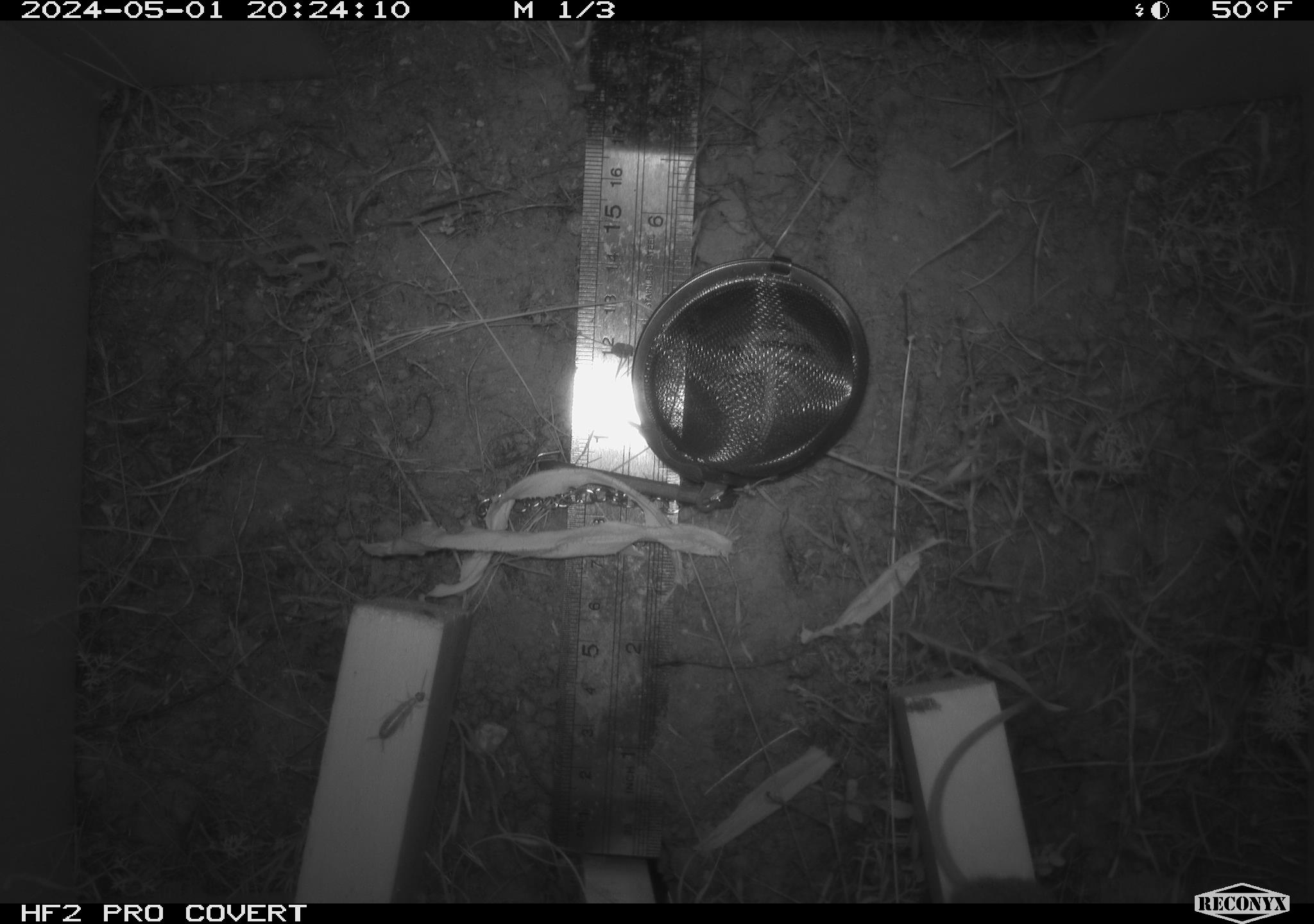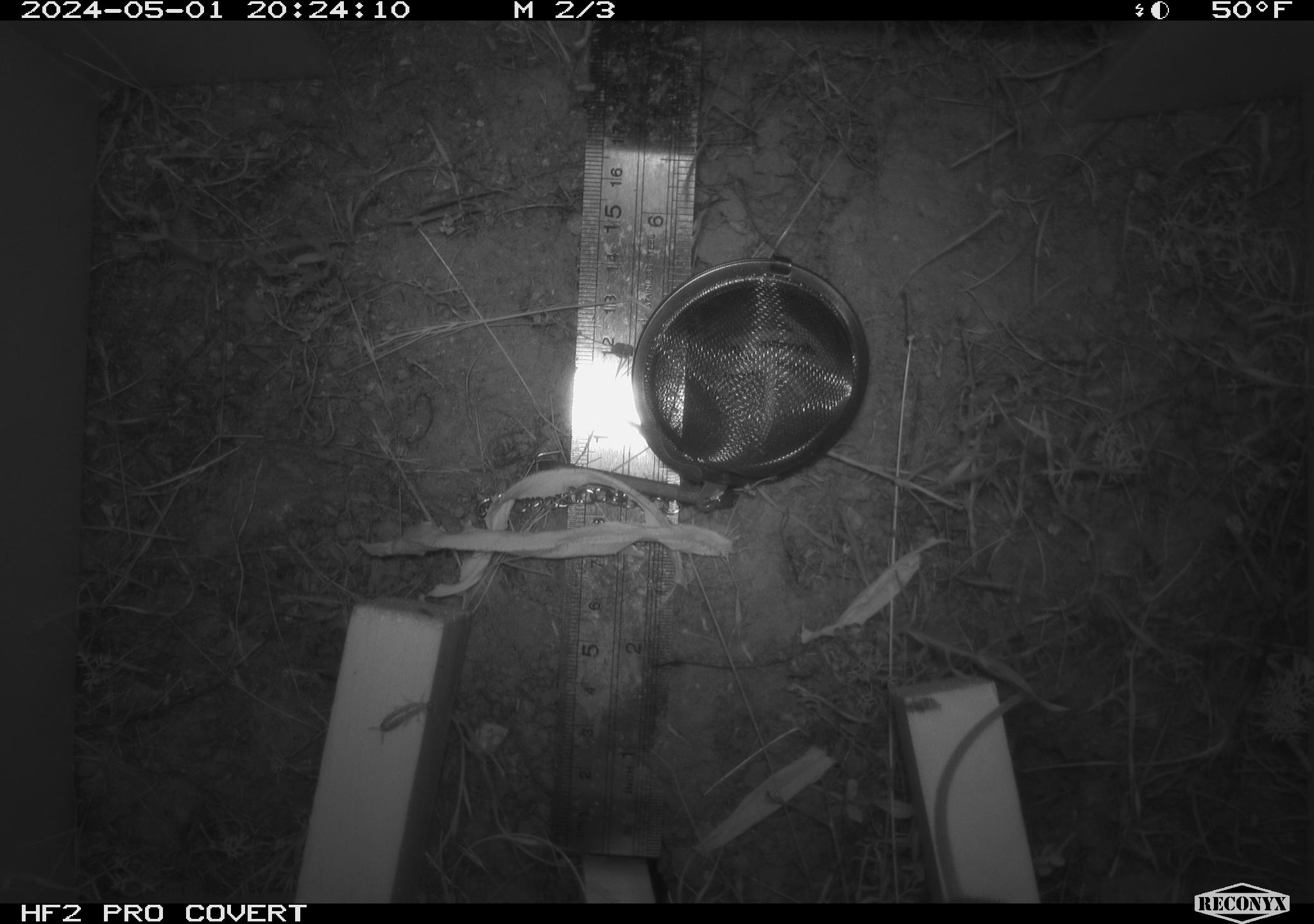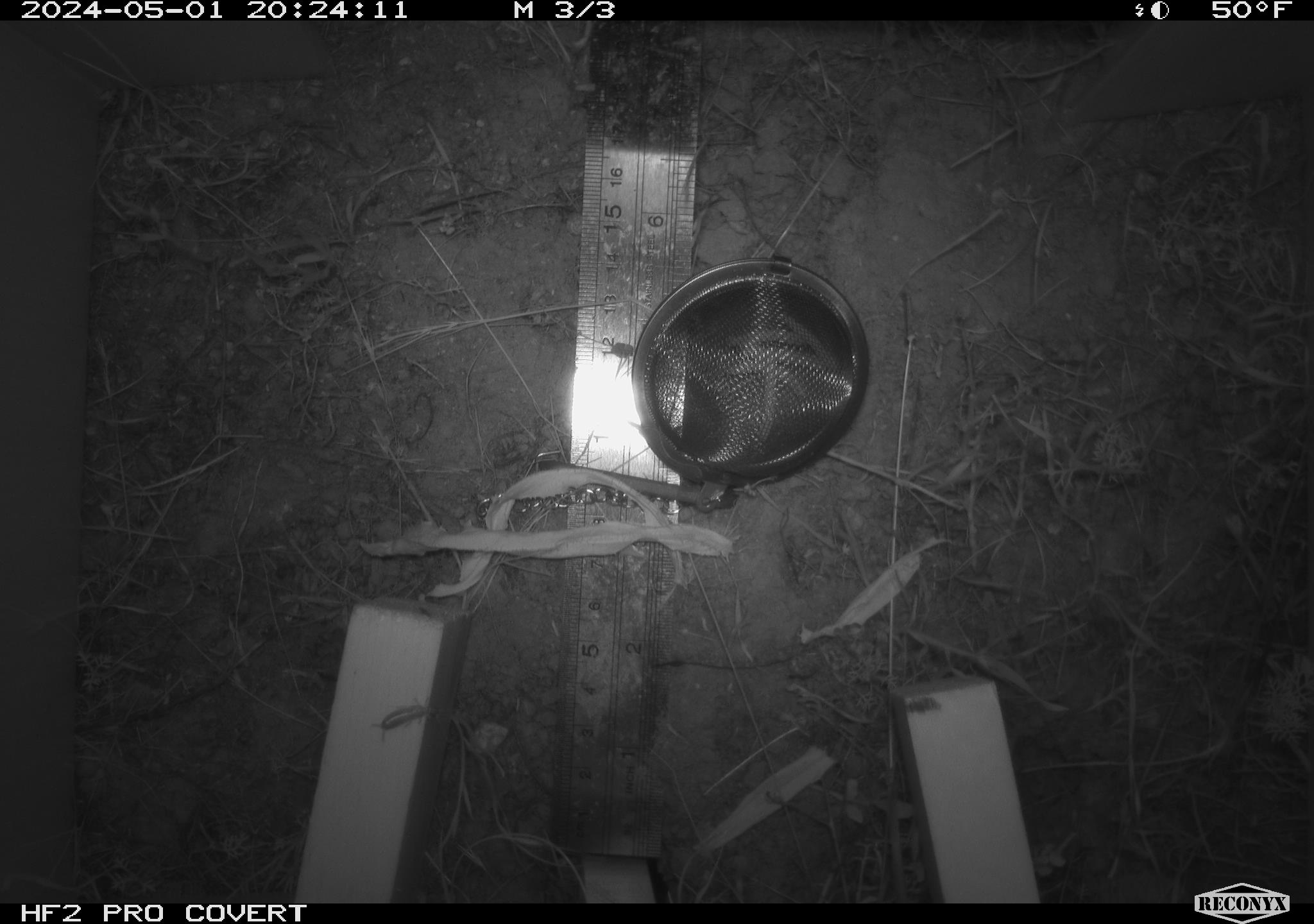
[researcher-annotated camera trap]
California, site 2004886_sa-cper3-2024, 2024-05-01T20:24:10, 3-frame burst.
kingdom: Animalia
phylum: Chordata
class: Mammalia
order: Rodentia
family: Cricetidae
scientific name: Arvicolinae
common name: voles, lemmings, and muskrats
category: arvicolinae subfamily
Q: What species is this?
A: Arvicolinae subfamily (voles, lemmings, and muskrats) (Arvicolinae).